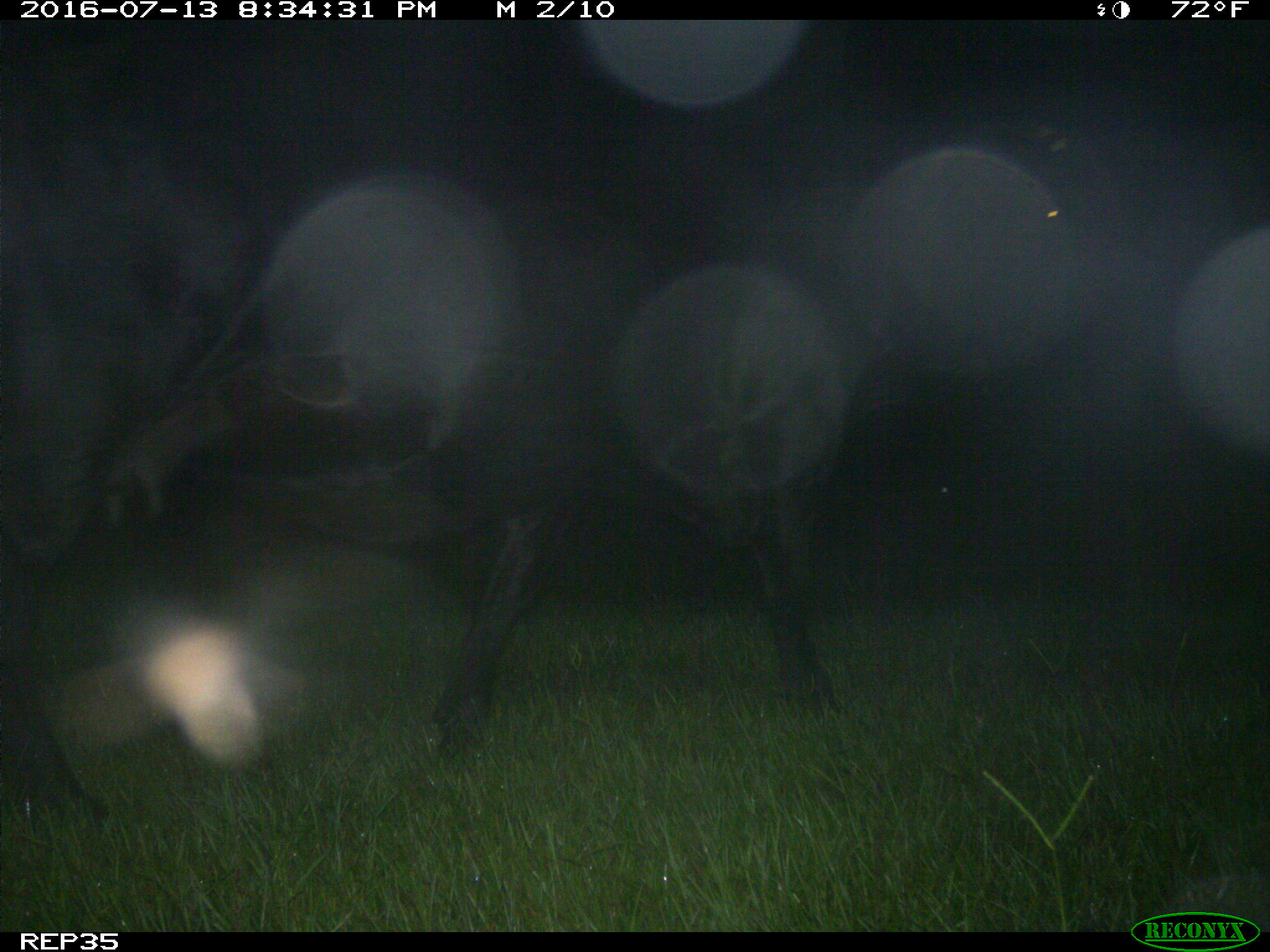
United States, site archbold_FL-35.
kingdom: Animalia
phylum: Chordata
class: Mammalia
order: Artiodactyla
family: Bovidae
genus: Bos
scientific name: Bos taurus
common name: domestic cow